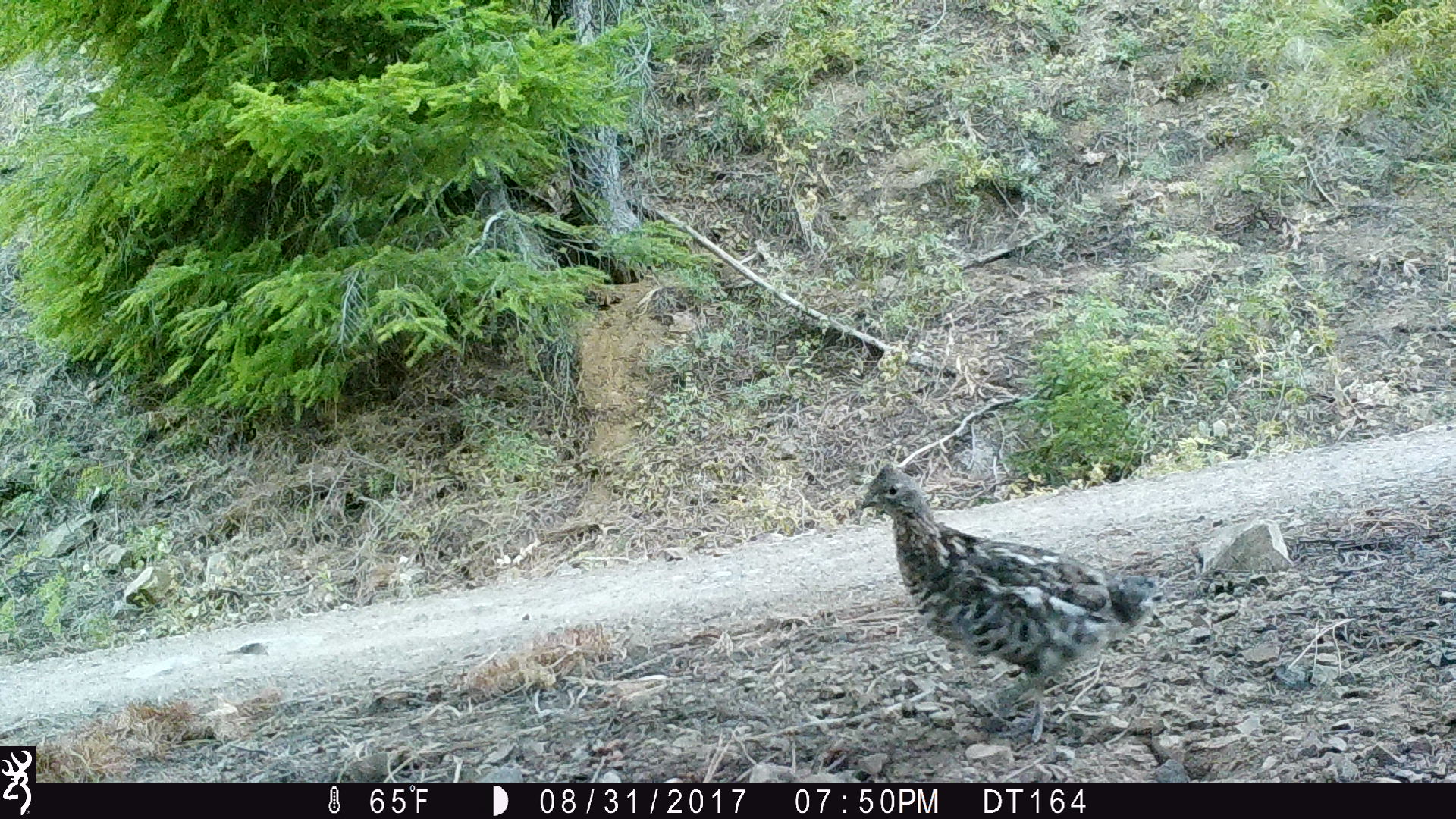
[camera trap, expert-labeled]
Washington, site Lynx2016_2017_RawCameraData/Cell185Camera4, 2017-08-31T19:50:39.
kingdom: Animalia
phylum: Chordata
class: Aves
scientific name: Aves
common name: birds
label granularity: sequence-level